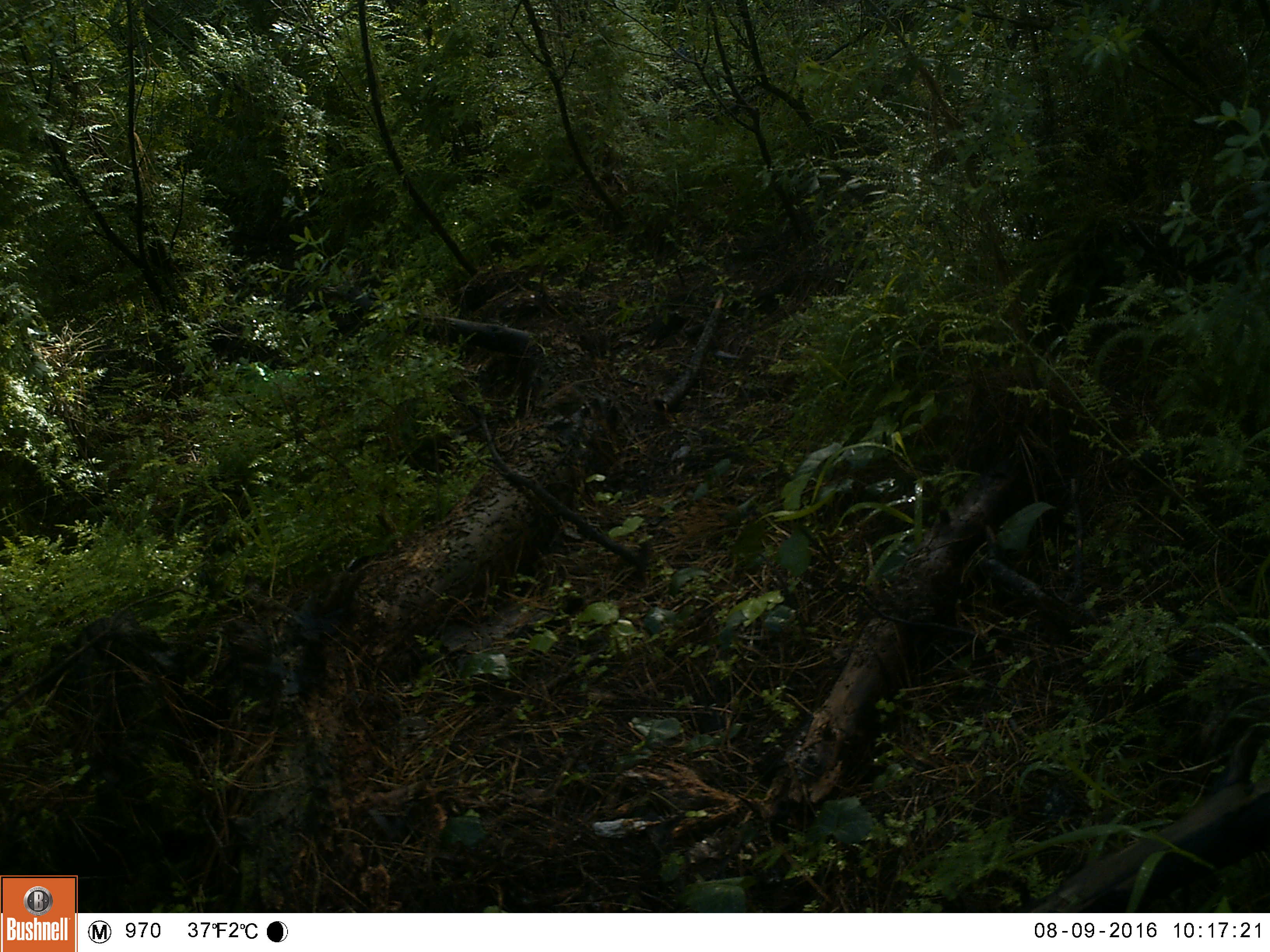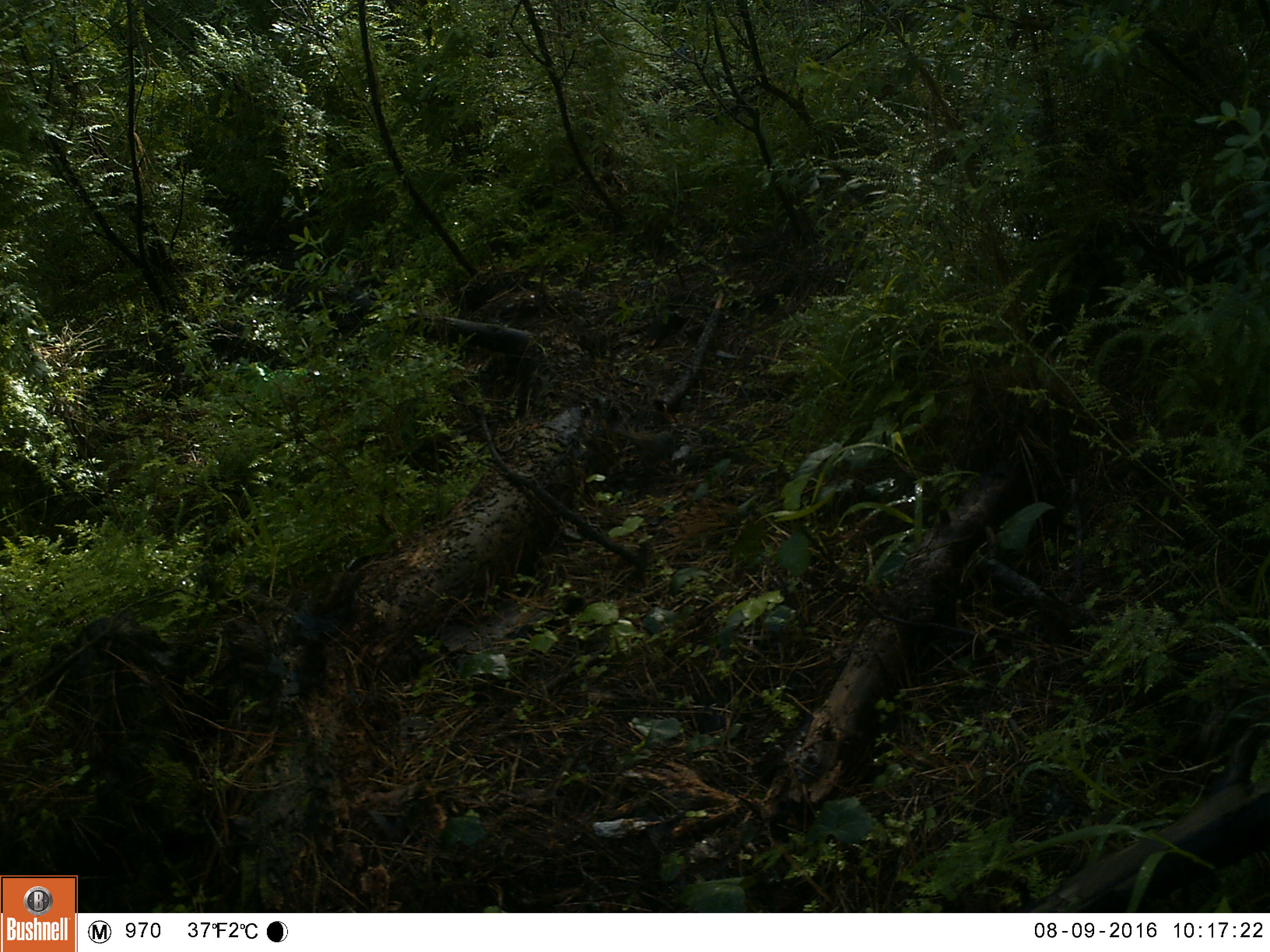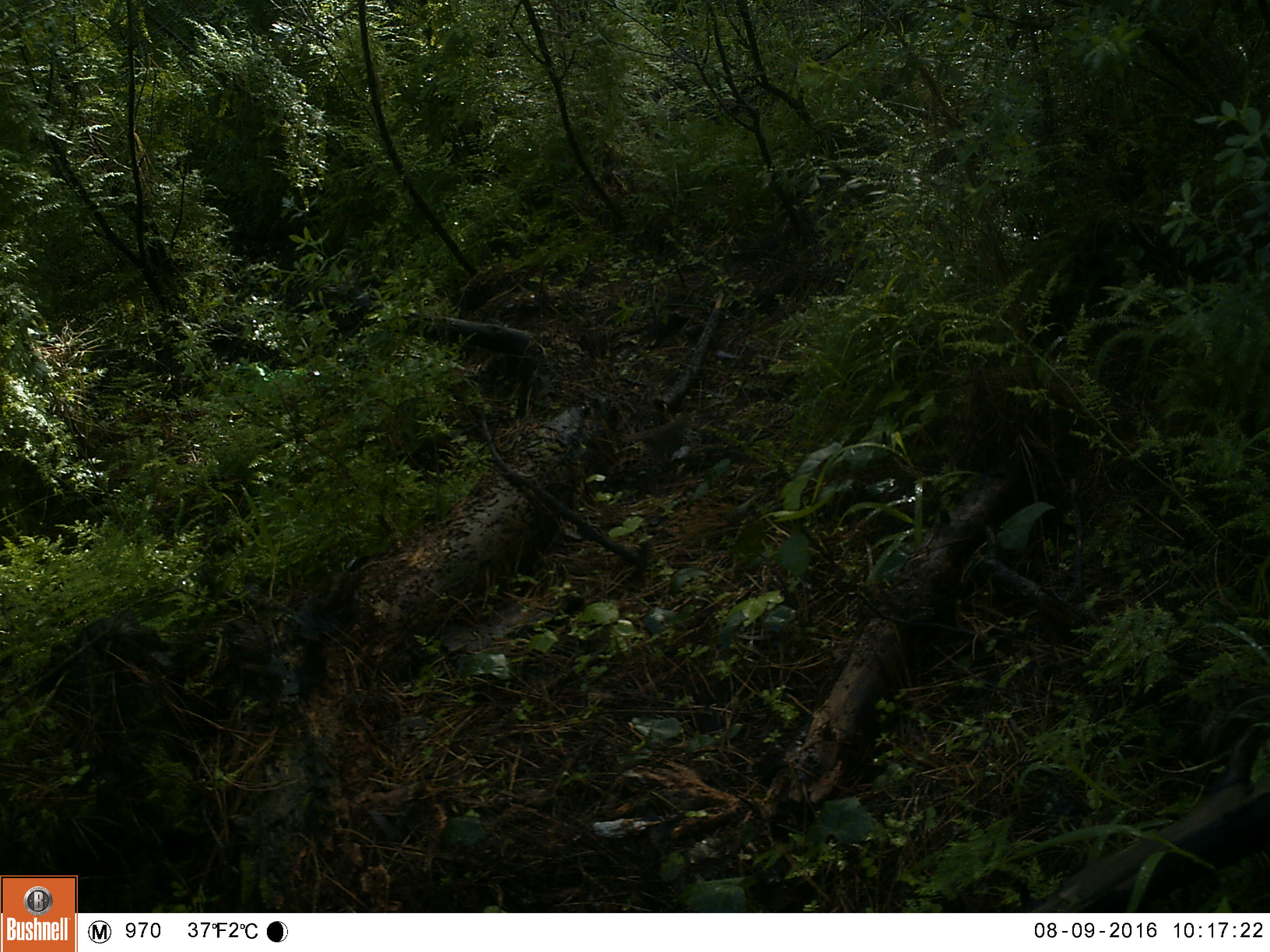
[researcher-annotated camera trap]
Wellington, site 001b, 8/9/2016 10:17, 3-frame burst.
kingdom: Animalia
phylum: Chordata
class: Aves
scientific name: Aves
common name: bird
Bird (Aves).